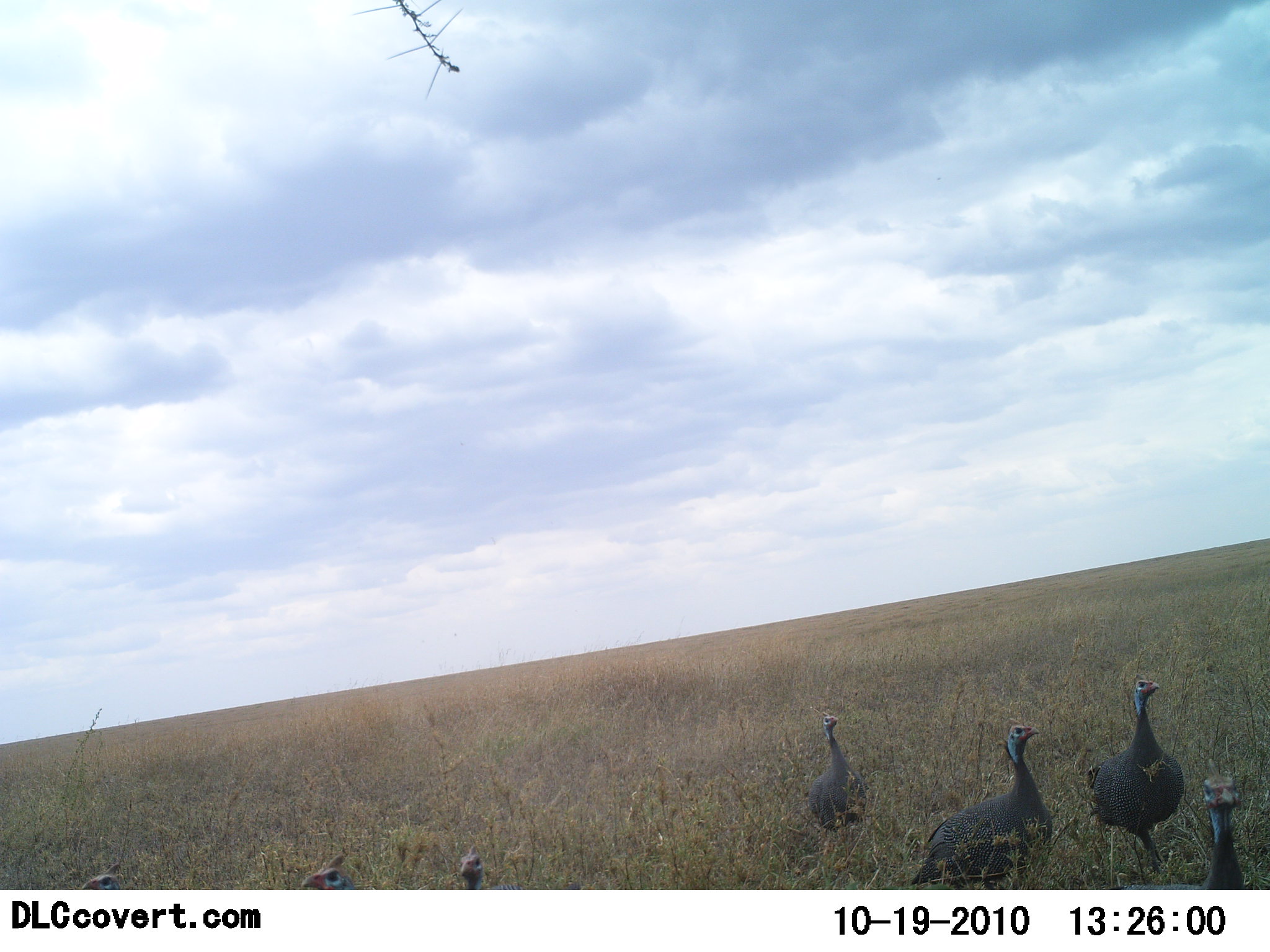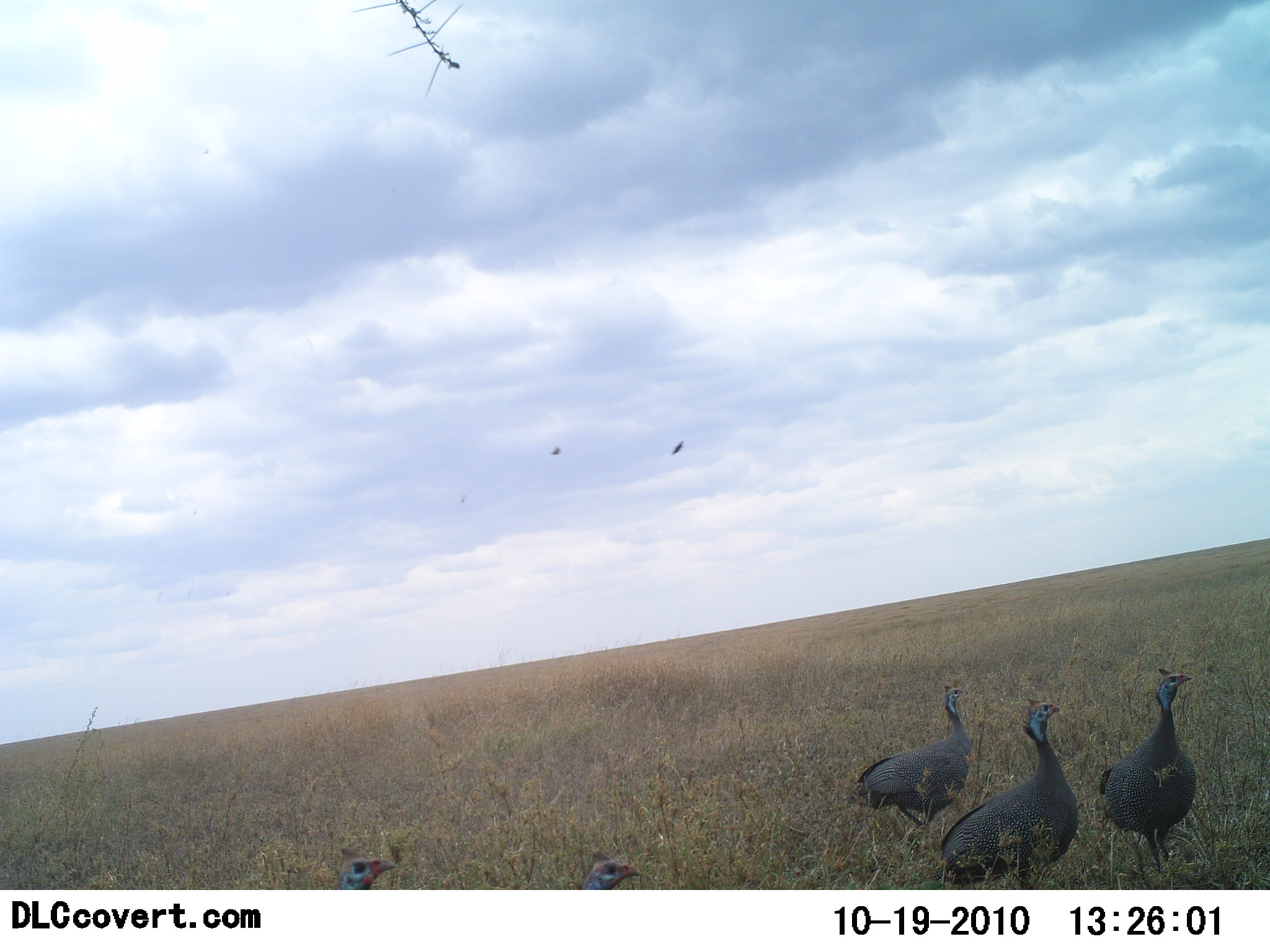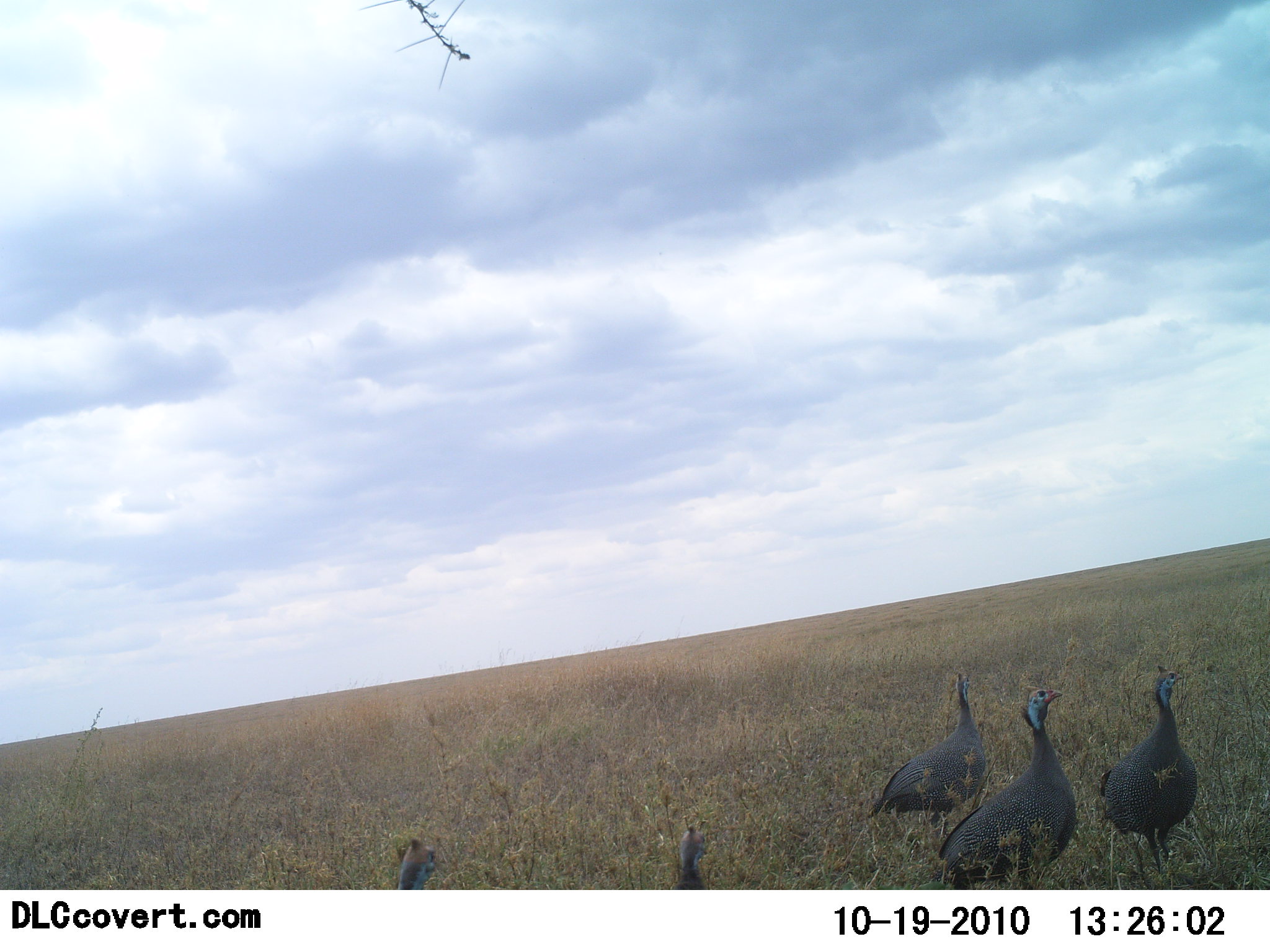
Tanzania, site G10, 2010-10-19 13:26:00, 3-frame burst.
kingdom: Animalia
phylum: Chordata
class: Aves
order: Galliformes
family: Numididae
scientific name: Numididae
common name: guinea fowl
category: guineafowl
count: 6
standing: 47%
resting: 0%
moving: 65%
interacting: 0%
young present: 0%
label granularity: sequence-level